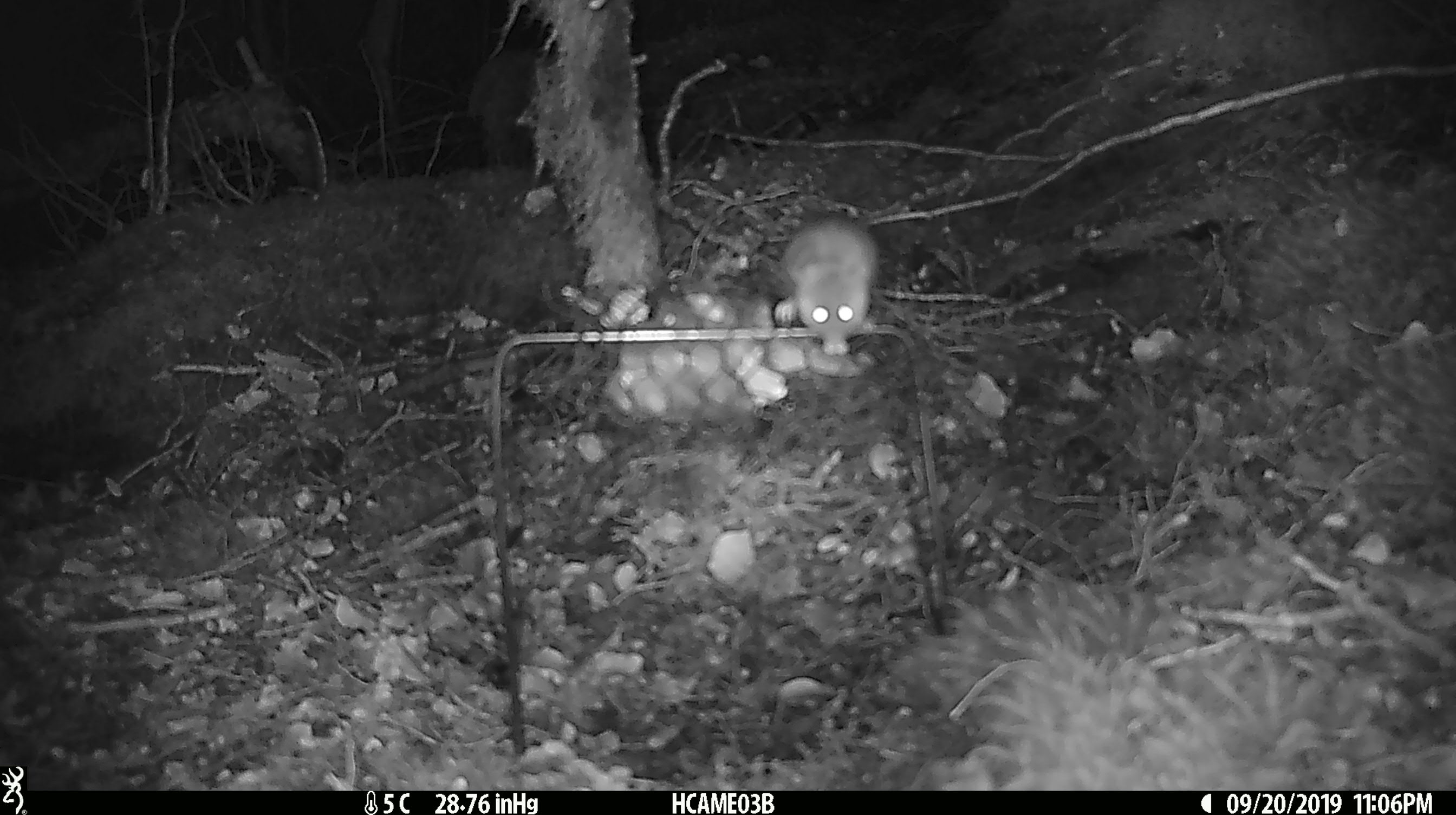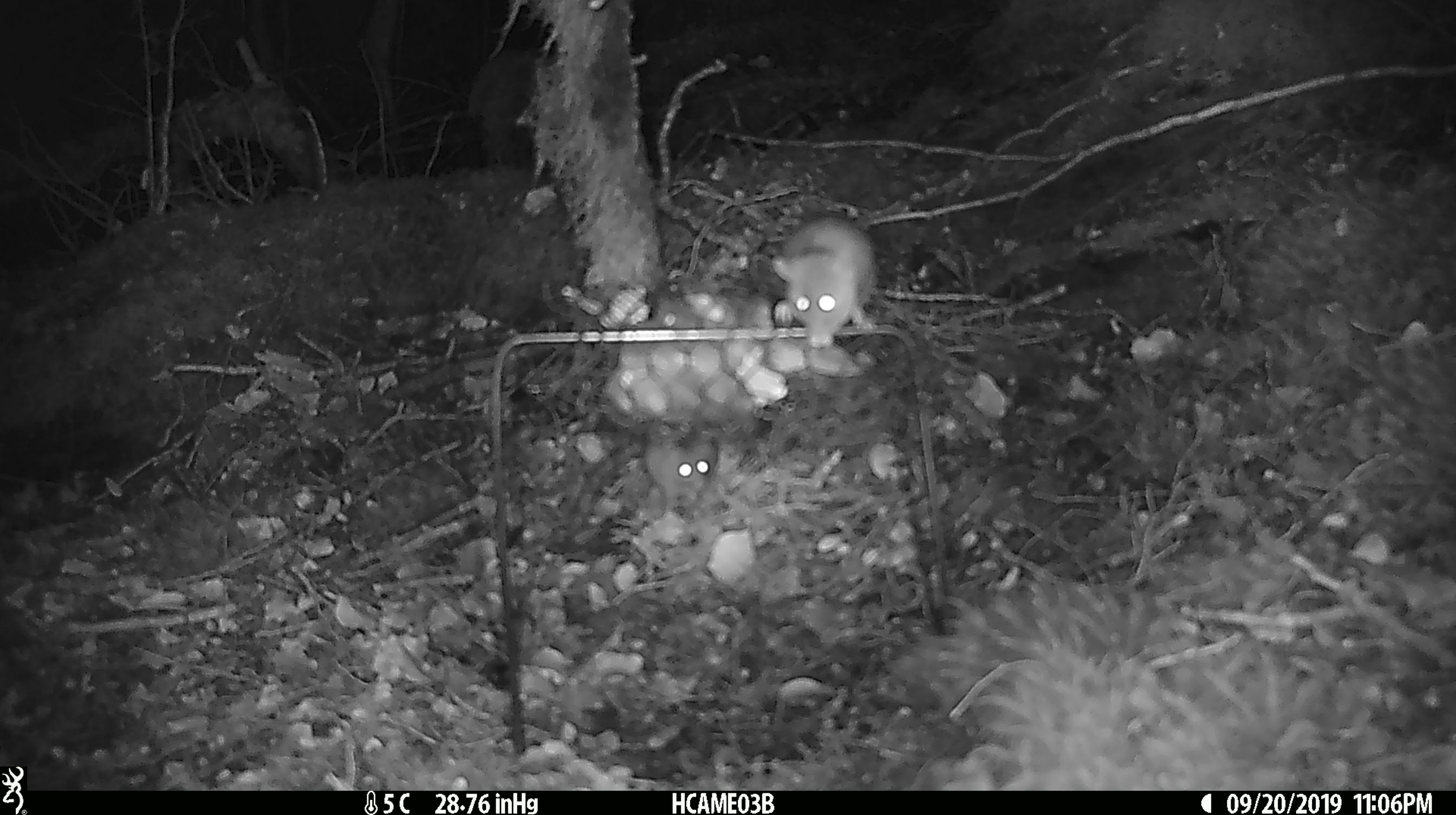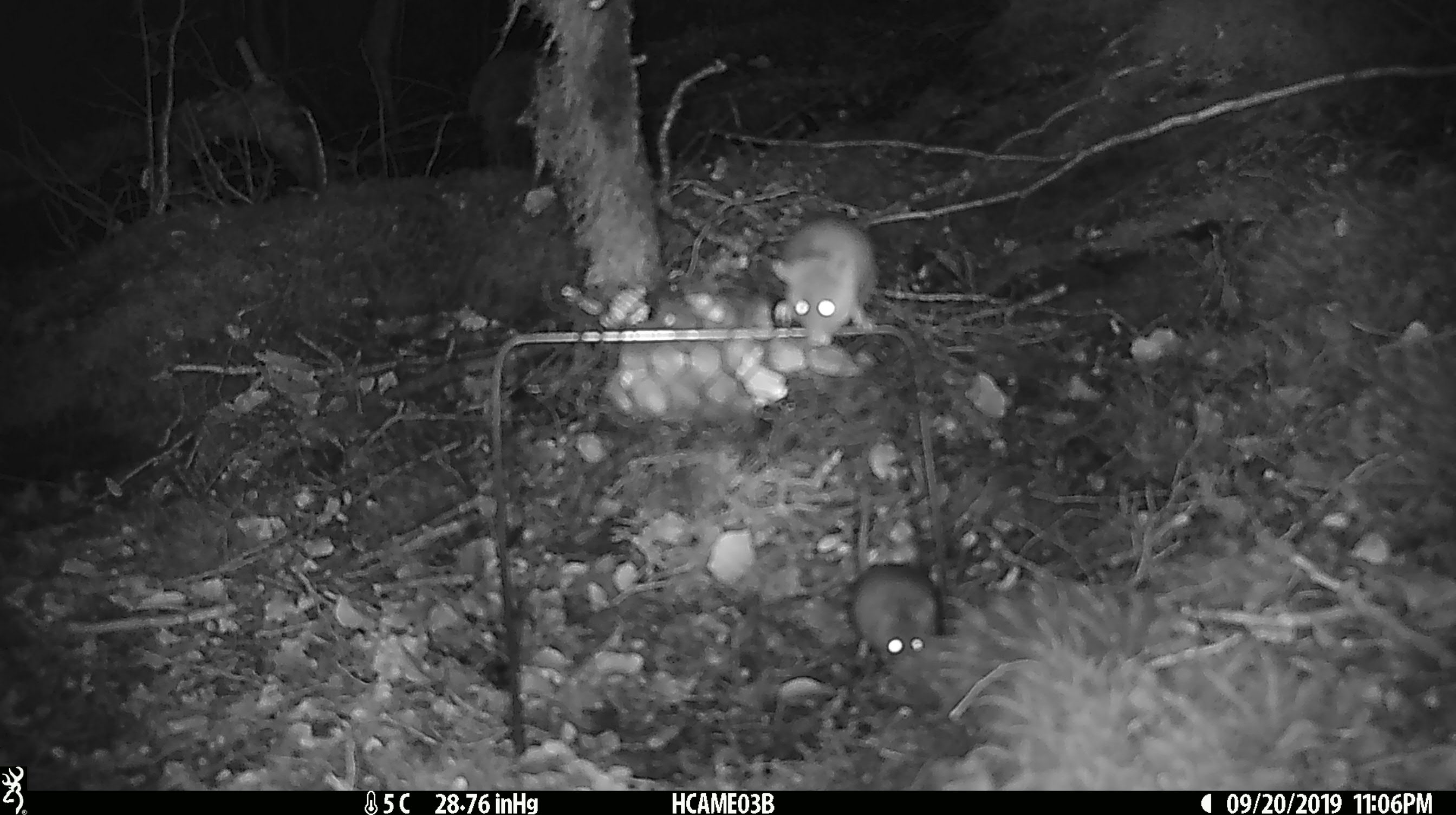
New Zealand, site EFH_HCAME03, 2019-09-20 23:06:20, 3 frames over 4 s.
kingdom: Animalia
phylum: Chordata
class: Mammalia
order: Rodentia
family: Muridae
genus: Mus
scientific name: Mus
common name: mouse